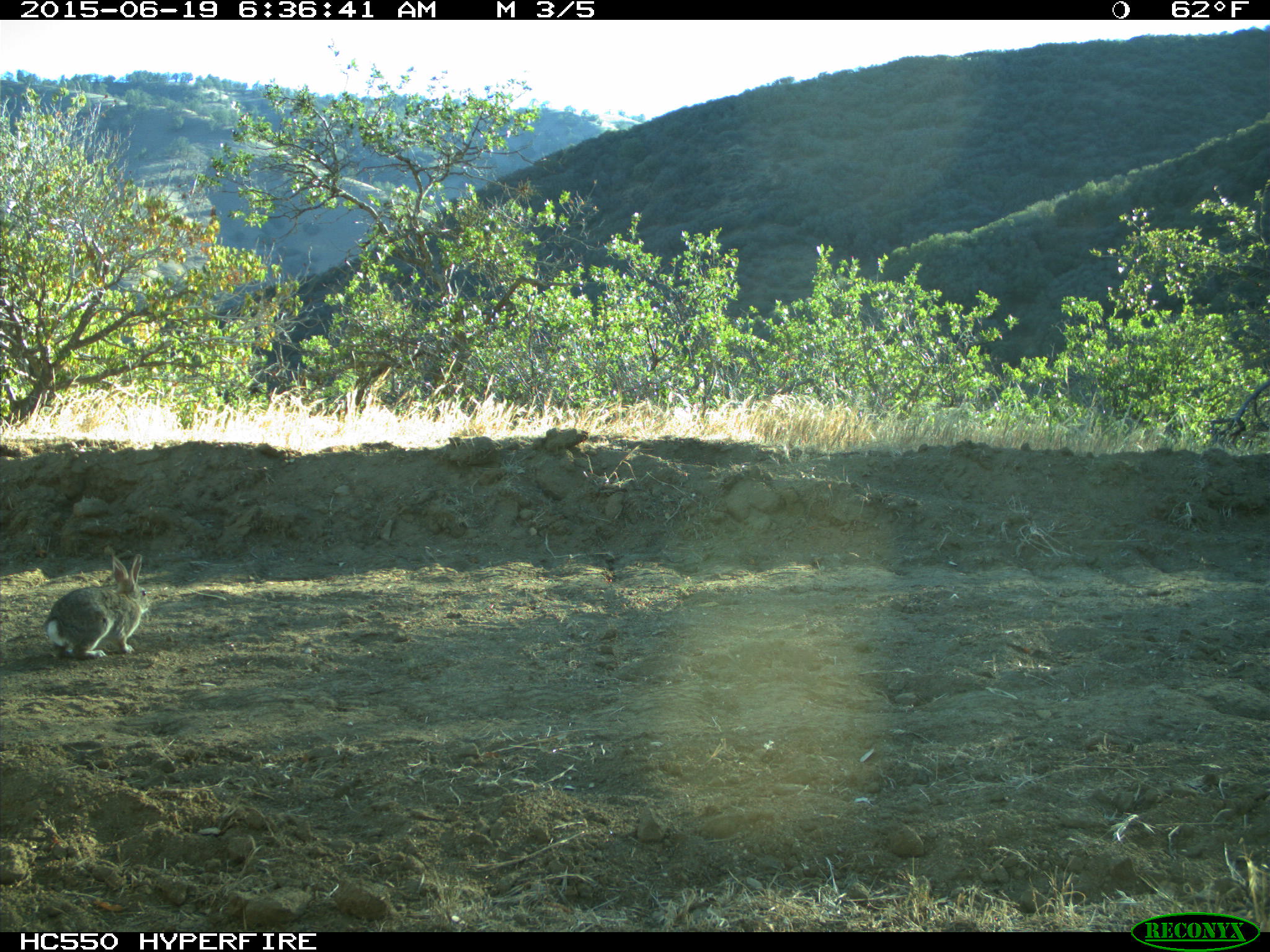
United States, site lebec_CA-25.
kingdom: Animalia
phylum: Chordata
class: Mammalia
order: Lagomorpha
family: Leporidae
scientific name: Leporidae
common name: rabbits and hares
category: unidentified rabbit